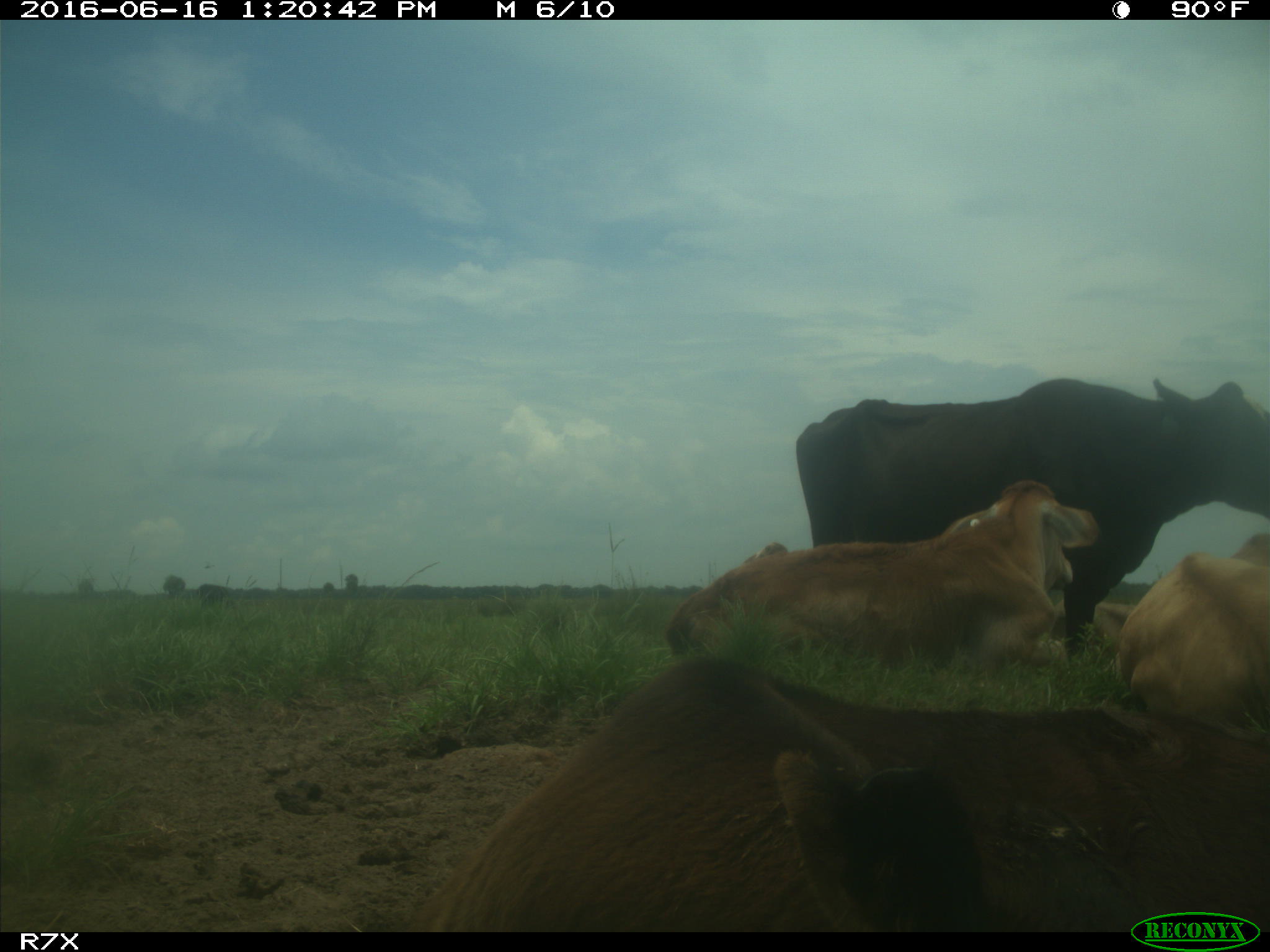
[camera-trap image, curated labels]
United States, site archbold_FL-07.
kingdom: Animalia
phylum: Chordata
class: Mammalia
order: Artiodactyla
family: Bovidae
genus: Bos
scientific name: Bos taurus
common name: domestic cow